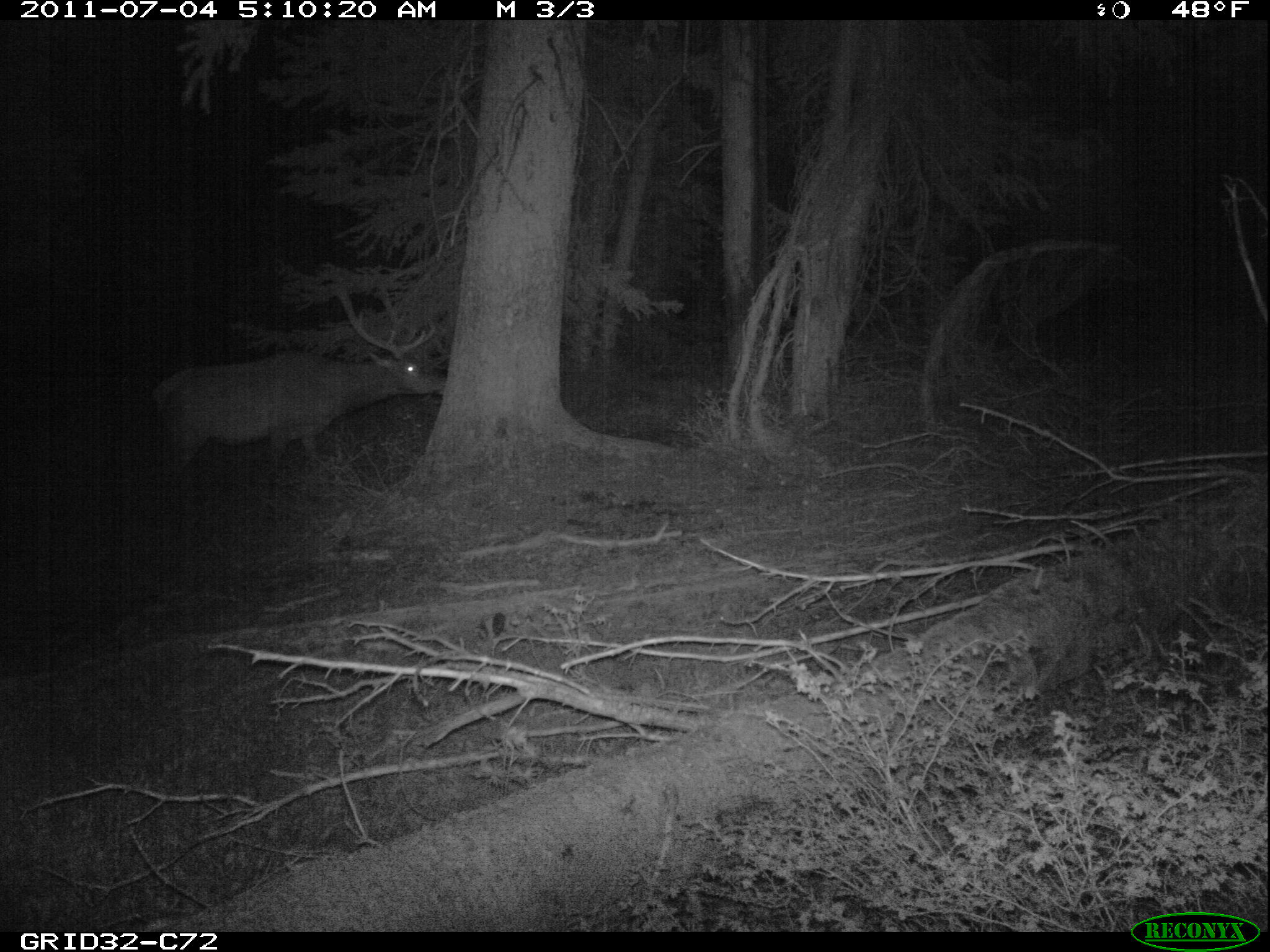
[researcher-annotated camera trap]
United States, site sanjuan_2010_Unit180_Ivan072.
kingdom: Animalia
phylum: Chordata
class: Mammalia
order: Artiodactyla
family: Cervidae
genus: Cervus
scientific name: Cervus elaphus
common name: red deer